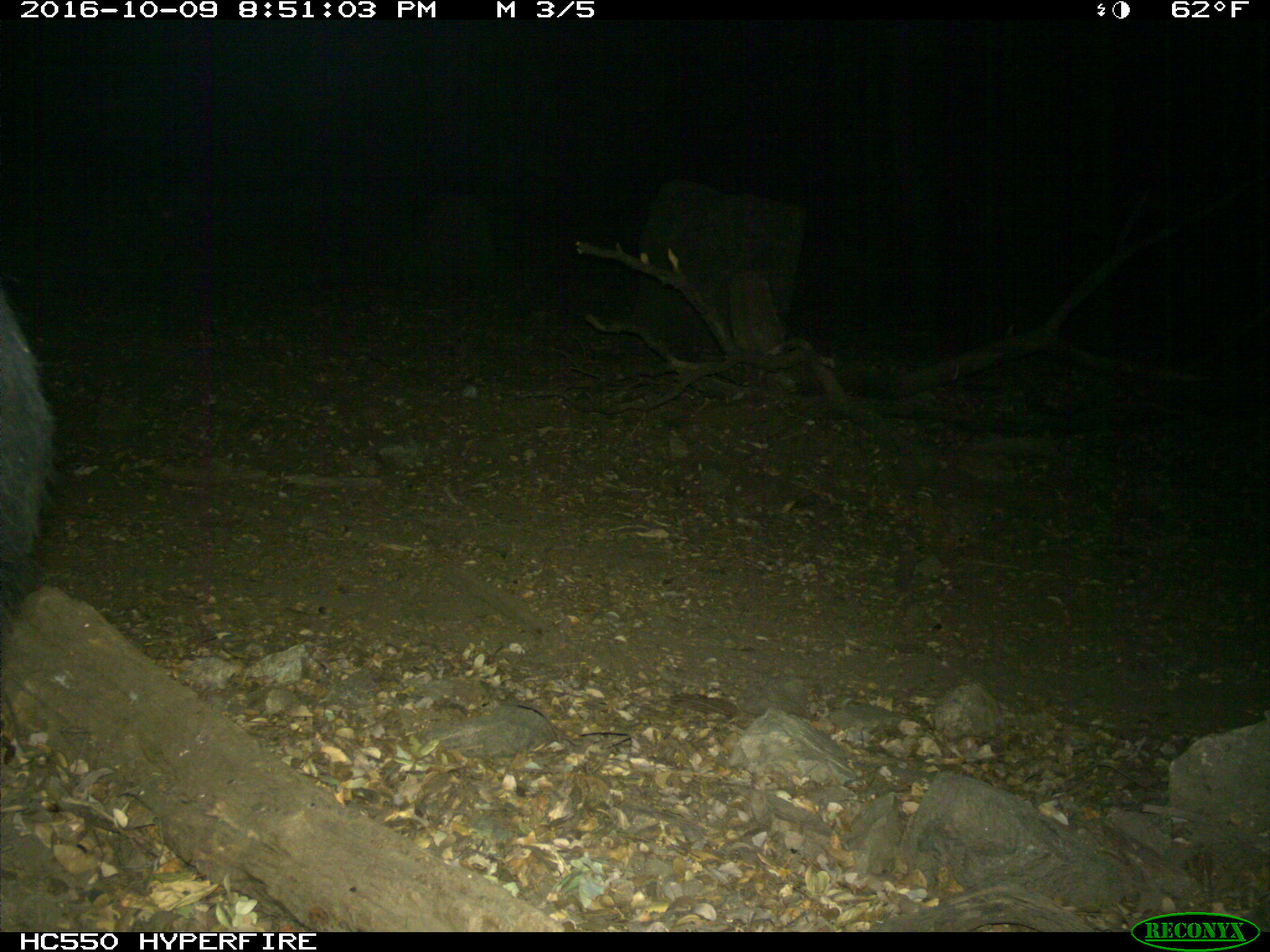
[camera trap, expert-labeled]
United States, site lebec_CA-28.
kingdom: Animalia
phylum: Chordata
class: Mammalia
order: Artiodactyla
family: Suidae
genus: Sus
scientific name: Sus scrofa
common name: wild boar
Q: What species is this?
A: Sus scrofa (wild boar).